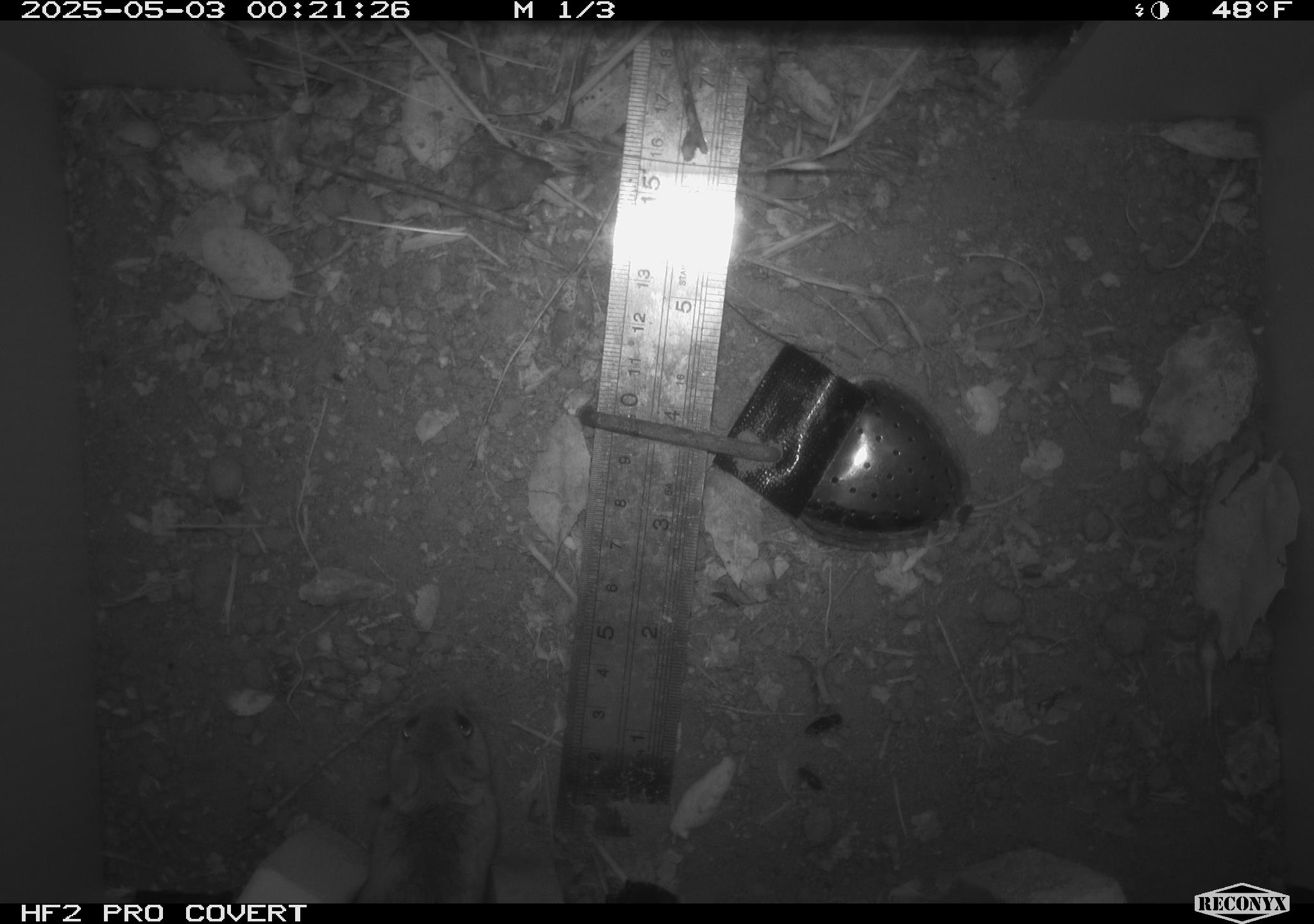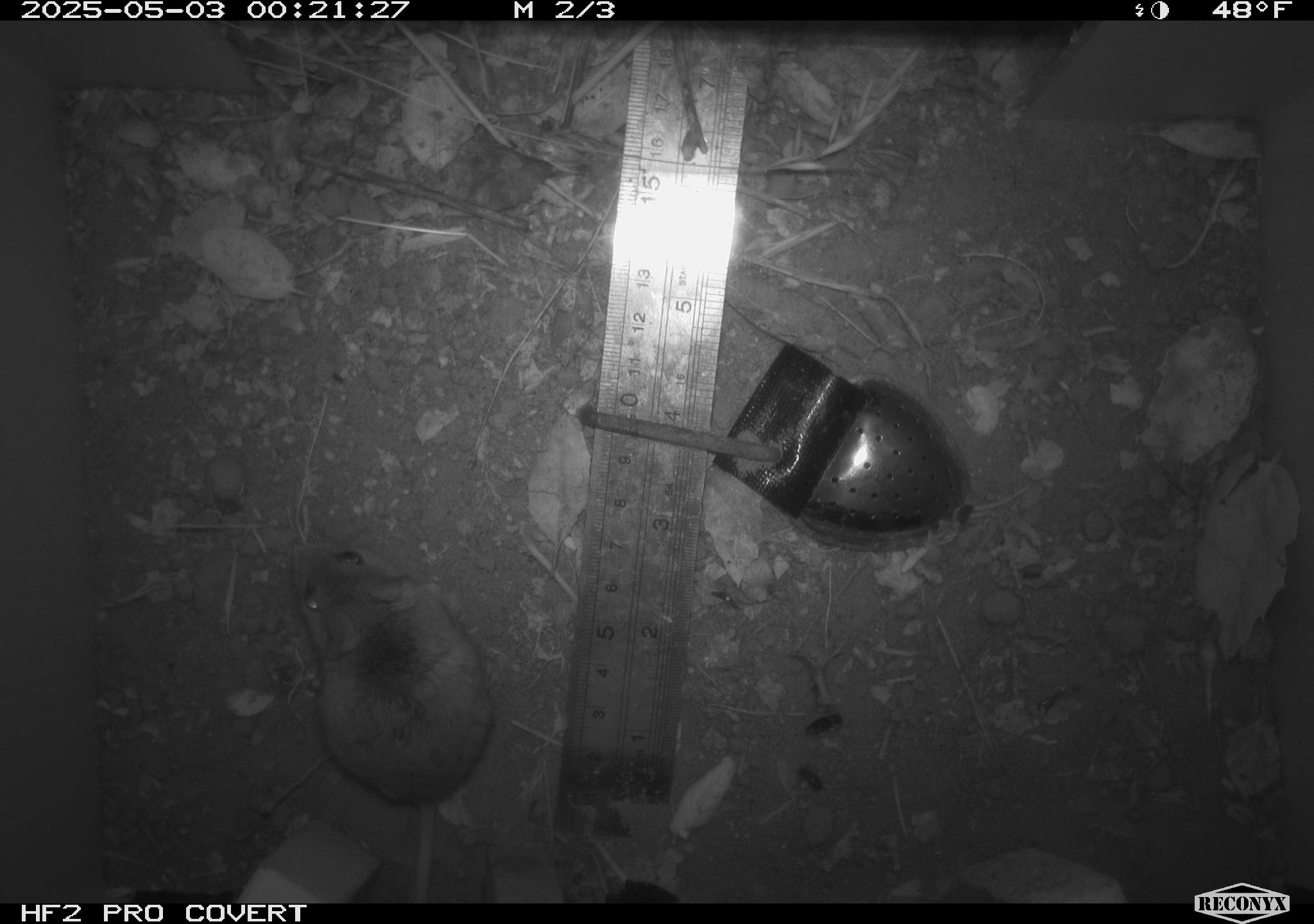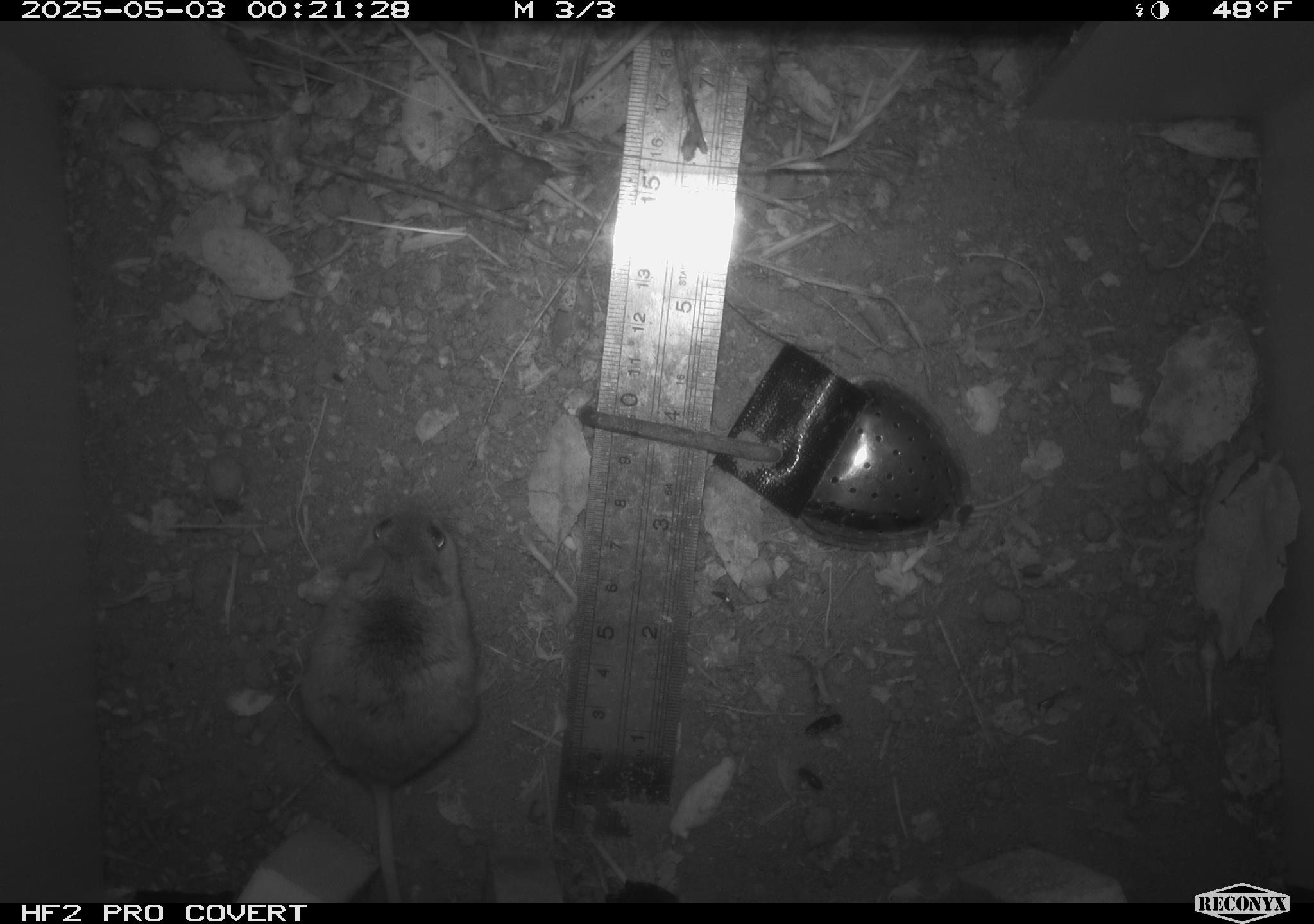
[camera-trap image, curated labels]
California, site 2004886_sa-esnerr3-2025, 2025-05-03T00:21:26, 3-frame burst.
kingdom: Animalia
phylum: Chordata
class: Mammalia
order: Rodentia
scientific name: Rodentia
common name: rodent